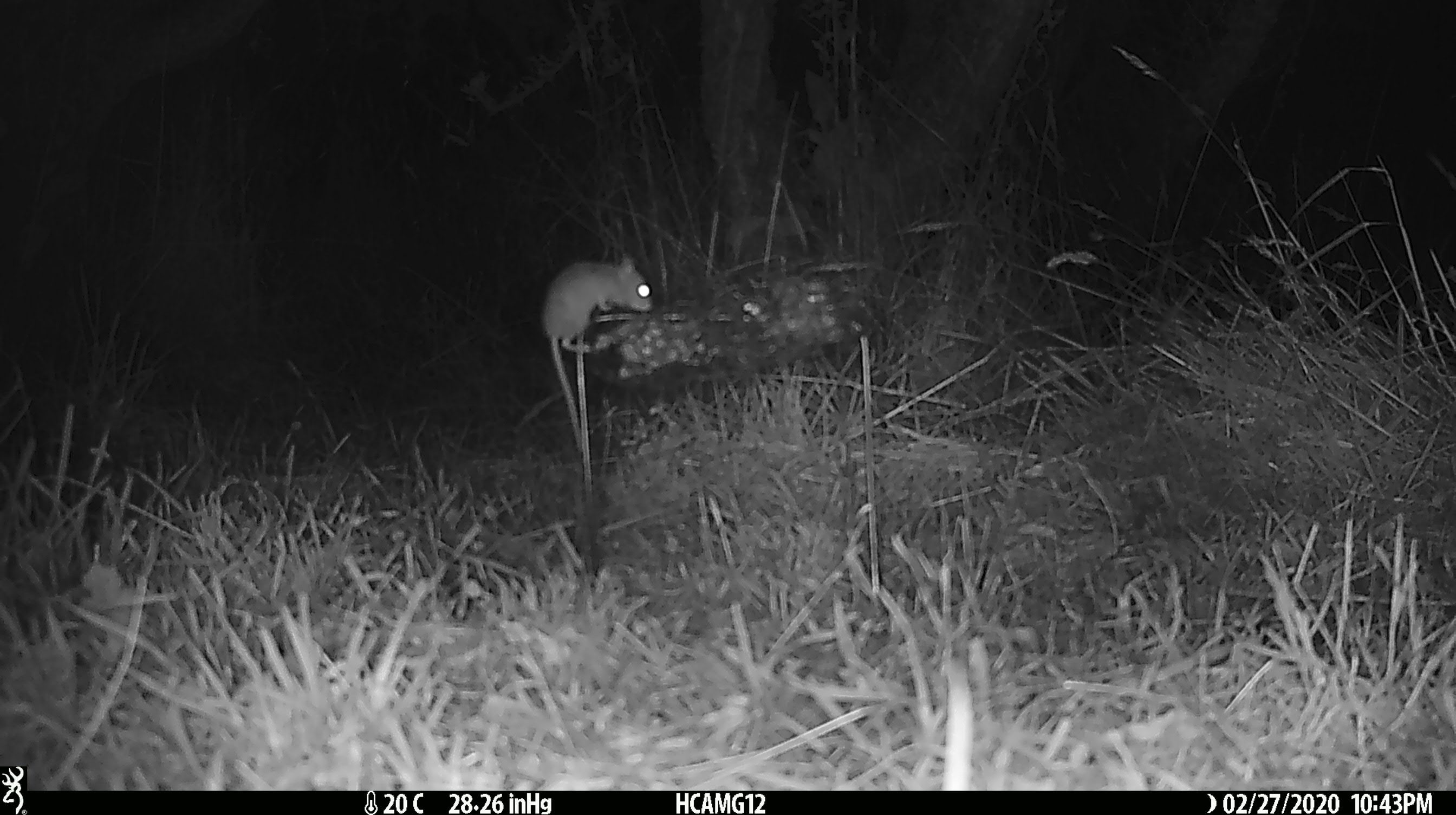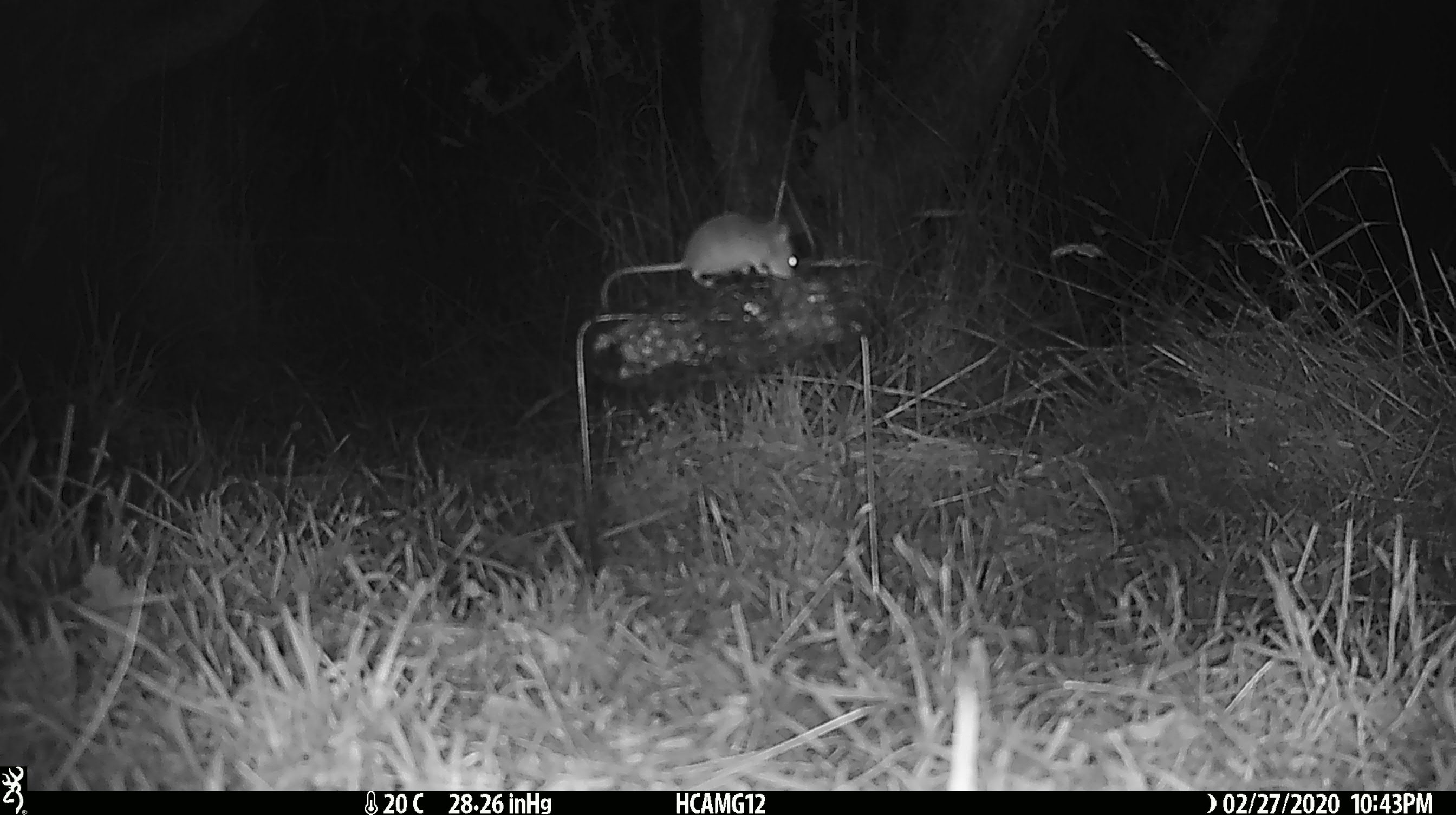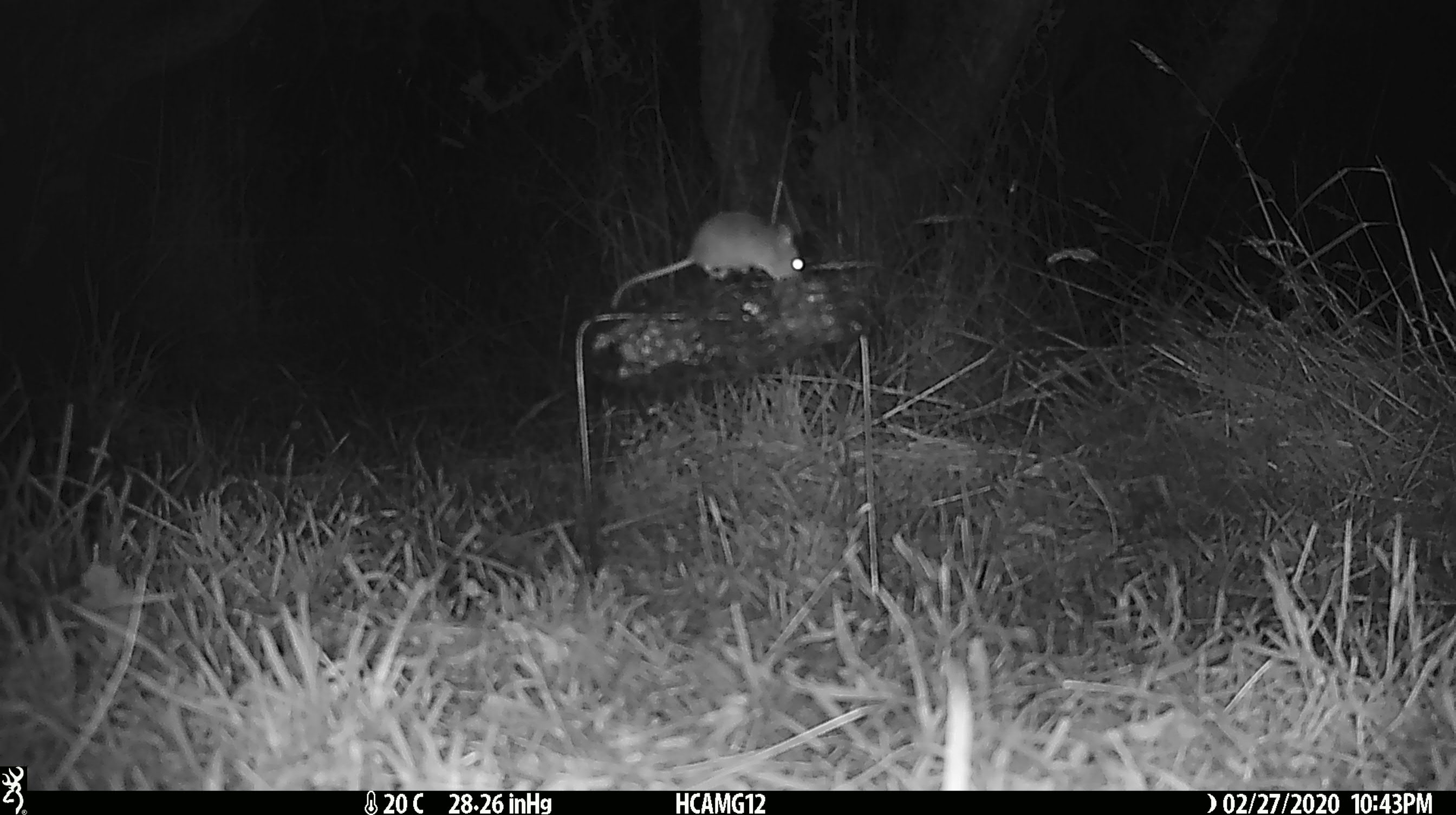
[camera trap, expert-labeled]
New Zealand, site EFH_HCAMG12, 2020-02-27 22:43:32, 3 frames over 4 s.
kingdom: Animalia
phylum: Chordata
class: Mammalia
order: Rodentia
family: Muridae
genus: Mus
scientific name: Mus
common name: mouse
Mouse (Mus).